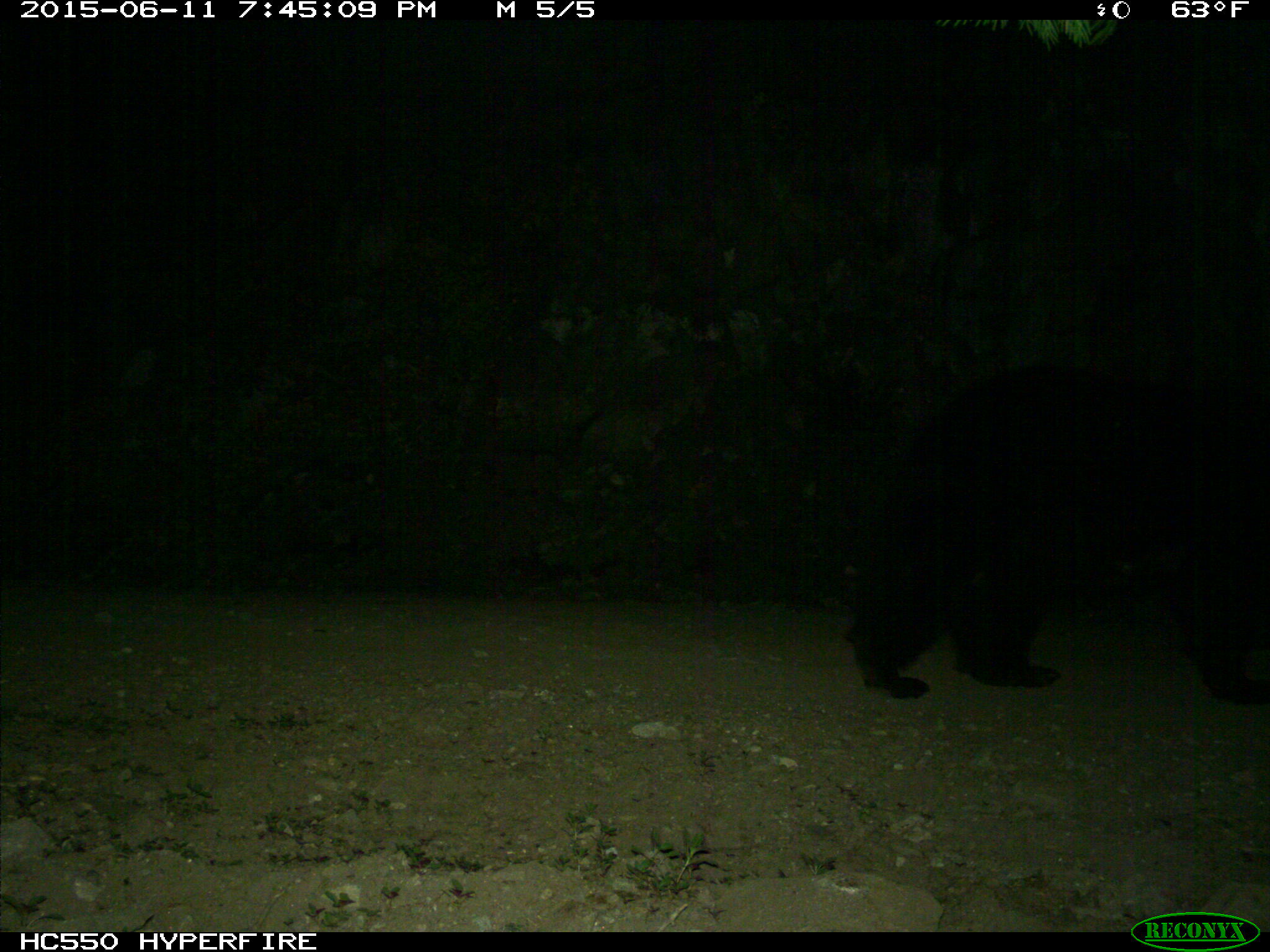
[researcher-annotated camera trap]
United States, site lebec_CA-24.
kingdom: Animalia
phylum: Chordata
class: Mammalia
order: Carnivora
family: Ursidae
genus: Ursus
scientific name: Ursus americanus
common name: american black bear